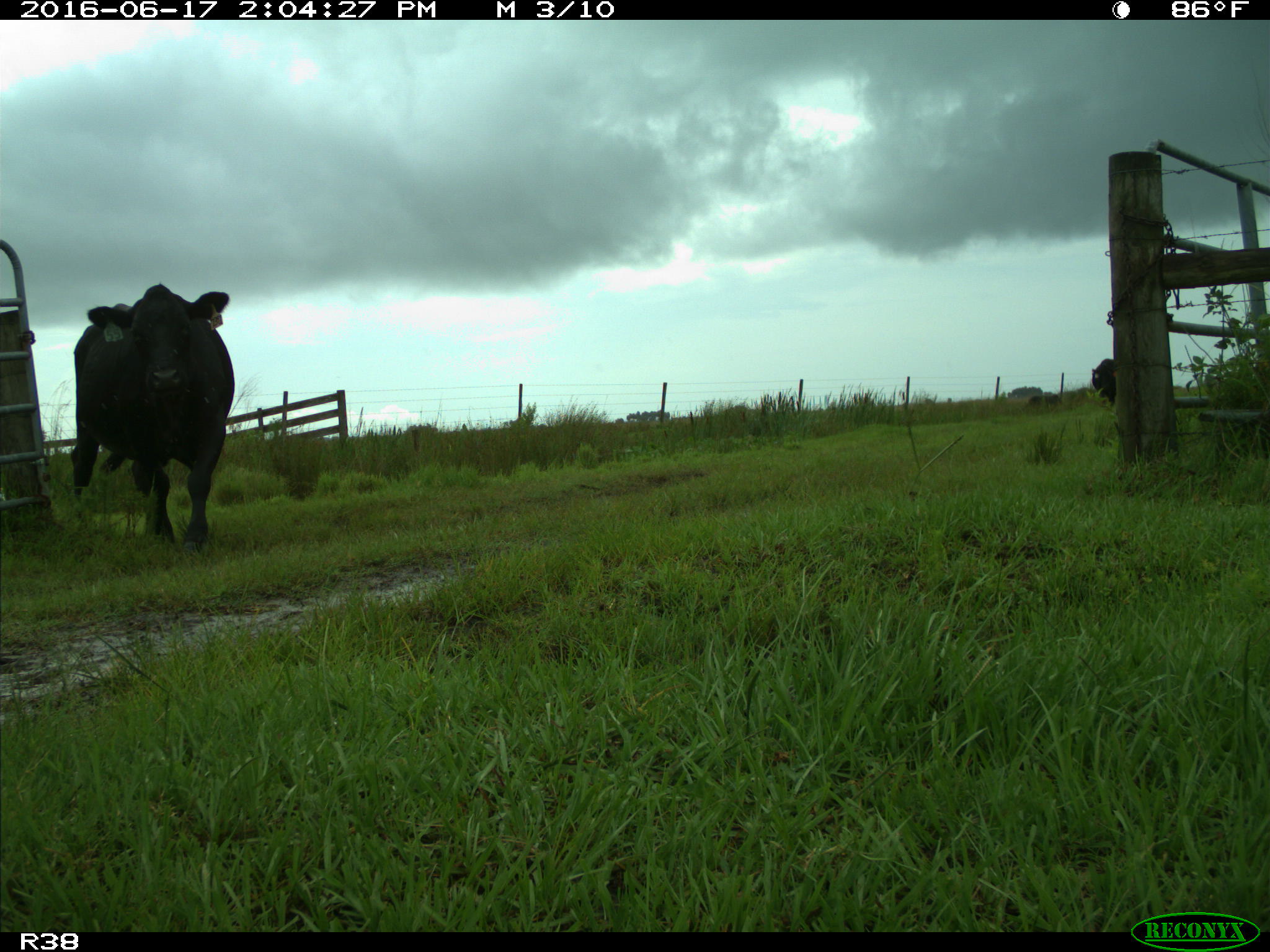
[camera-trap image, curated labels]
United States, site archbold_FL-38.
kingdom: Animalia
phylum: Chordata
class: Mammalia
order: Artiodactyla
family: Bovidae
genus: Bos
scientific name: Bos taurus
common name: domestic cow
Bos taurus (domestic cow).